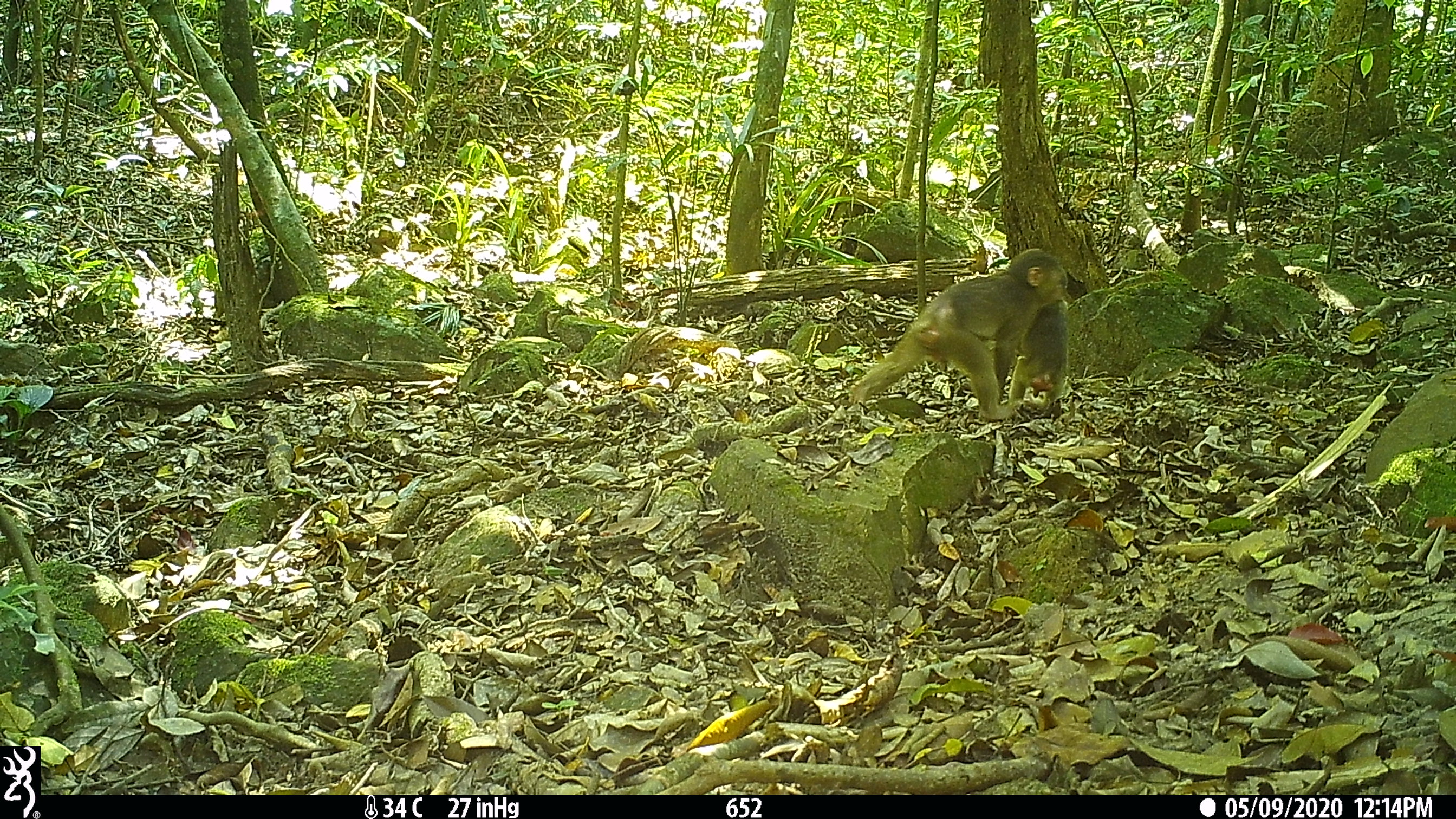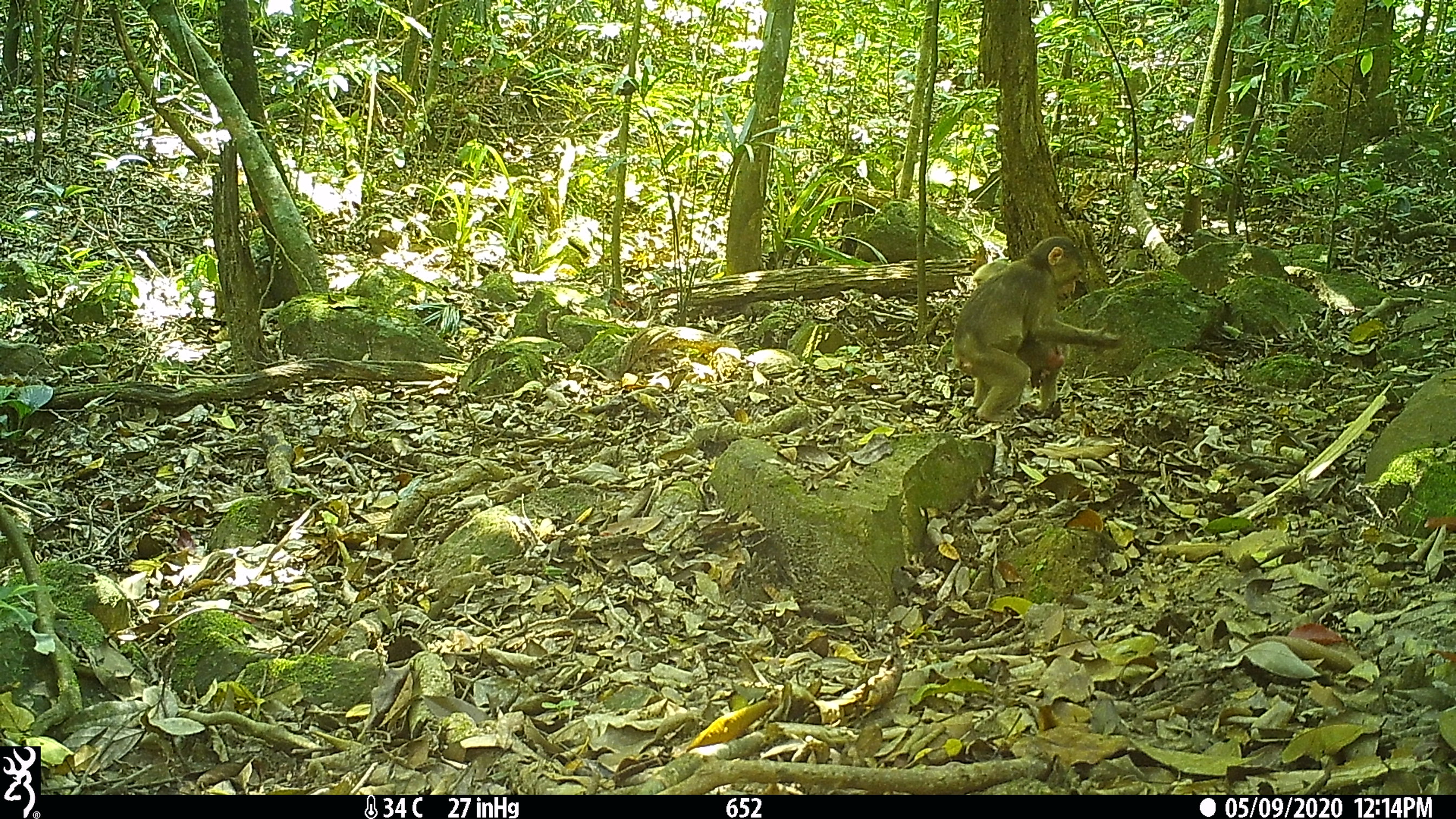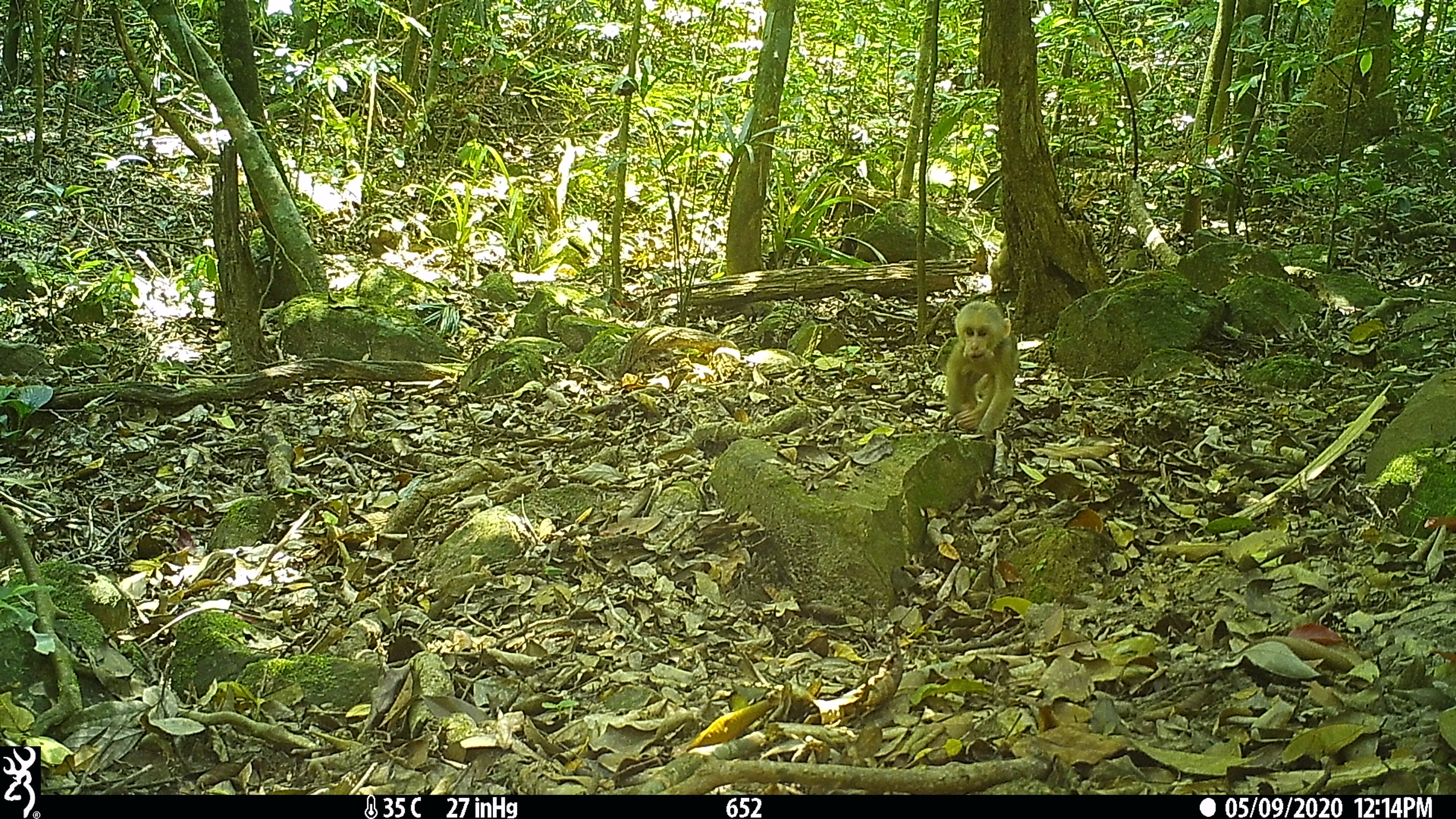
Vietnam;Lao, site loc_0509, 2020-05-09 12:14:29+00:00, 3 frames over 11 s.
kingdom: Animalia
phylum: Chordata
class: Mammalia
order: Primates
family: Cercopithecidae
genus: Macaca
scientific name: Macaca arctoides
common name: stump-tailed macaque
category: stump tailed macaque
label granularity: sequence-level